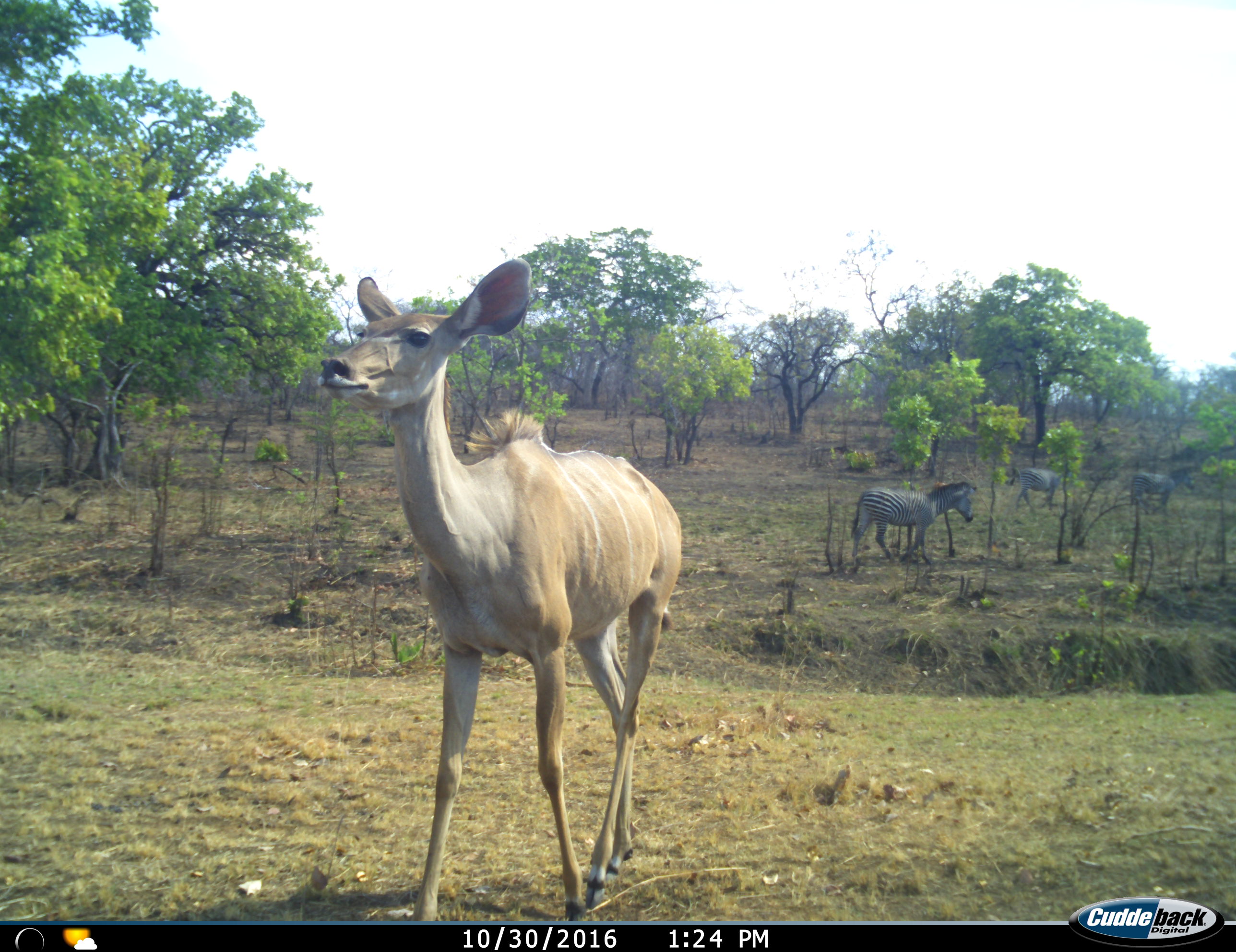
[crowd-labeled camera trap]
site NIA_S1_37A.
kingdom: Animalia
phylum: Chordata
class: Mammalia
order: Artiodactyla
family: Bovidae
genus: Tragelaphus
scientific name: Tragelaphus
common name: kudu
Kudu (Tragelaphus), count 1. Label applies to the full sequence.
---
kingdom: Animalia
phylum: Chordata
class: Mammalia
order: Perissodactyla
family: Equidae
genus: Equus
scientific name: Equus quagga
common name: plains zebra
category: zebraplains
Zebraplains (plains zebra) (Equus quagga), count 3. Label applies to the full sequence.